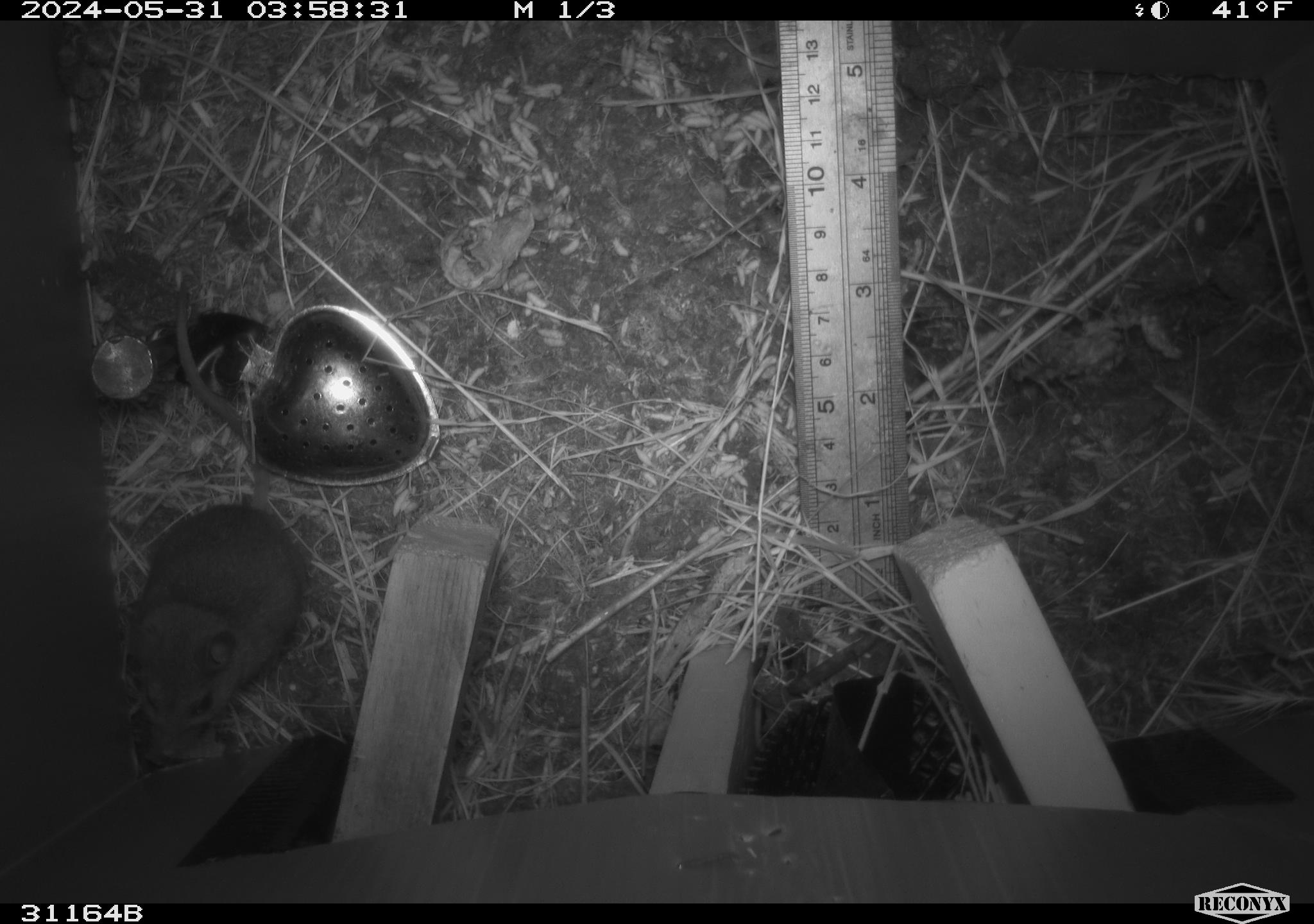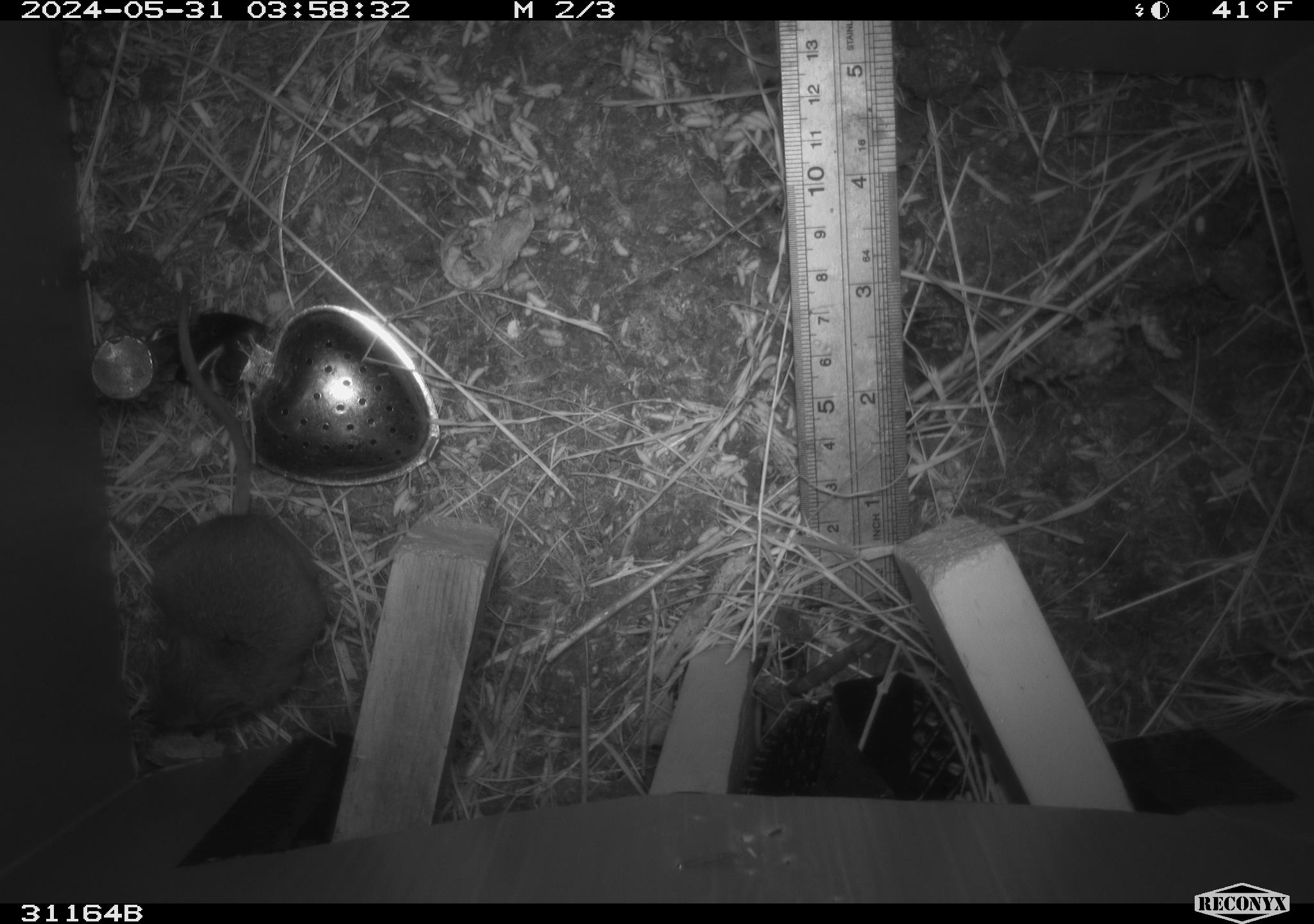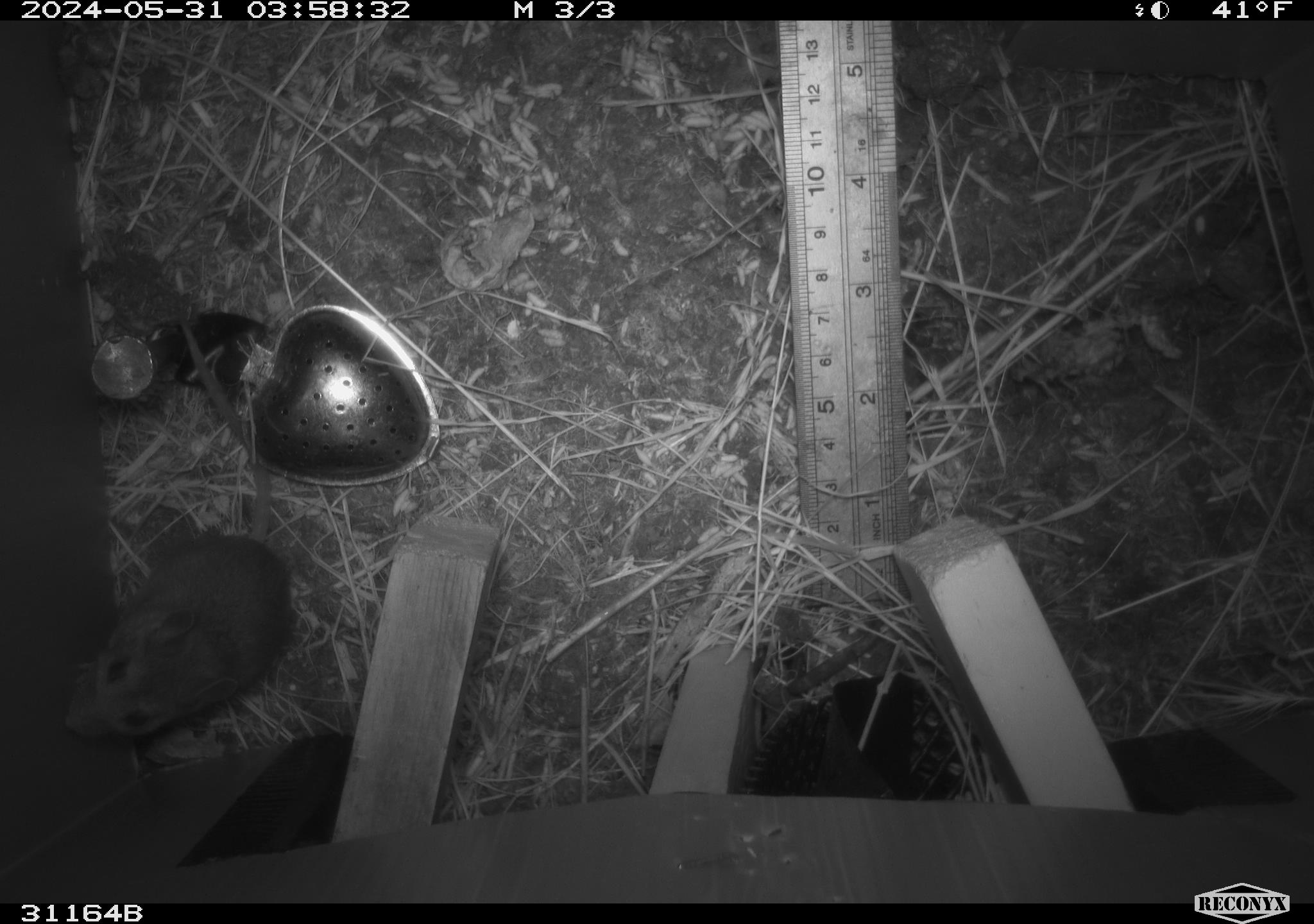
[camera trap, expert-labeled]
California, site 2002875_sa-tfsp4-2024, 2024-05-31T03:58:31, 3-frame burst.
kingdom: Animalia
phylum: Chordata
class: Mammalia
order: Rodentia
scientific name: Rodentia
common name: rodent